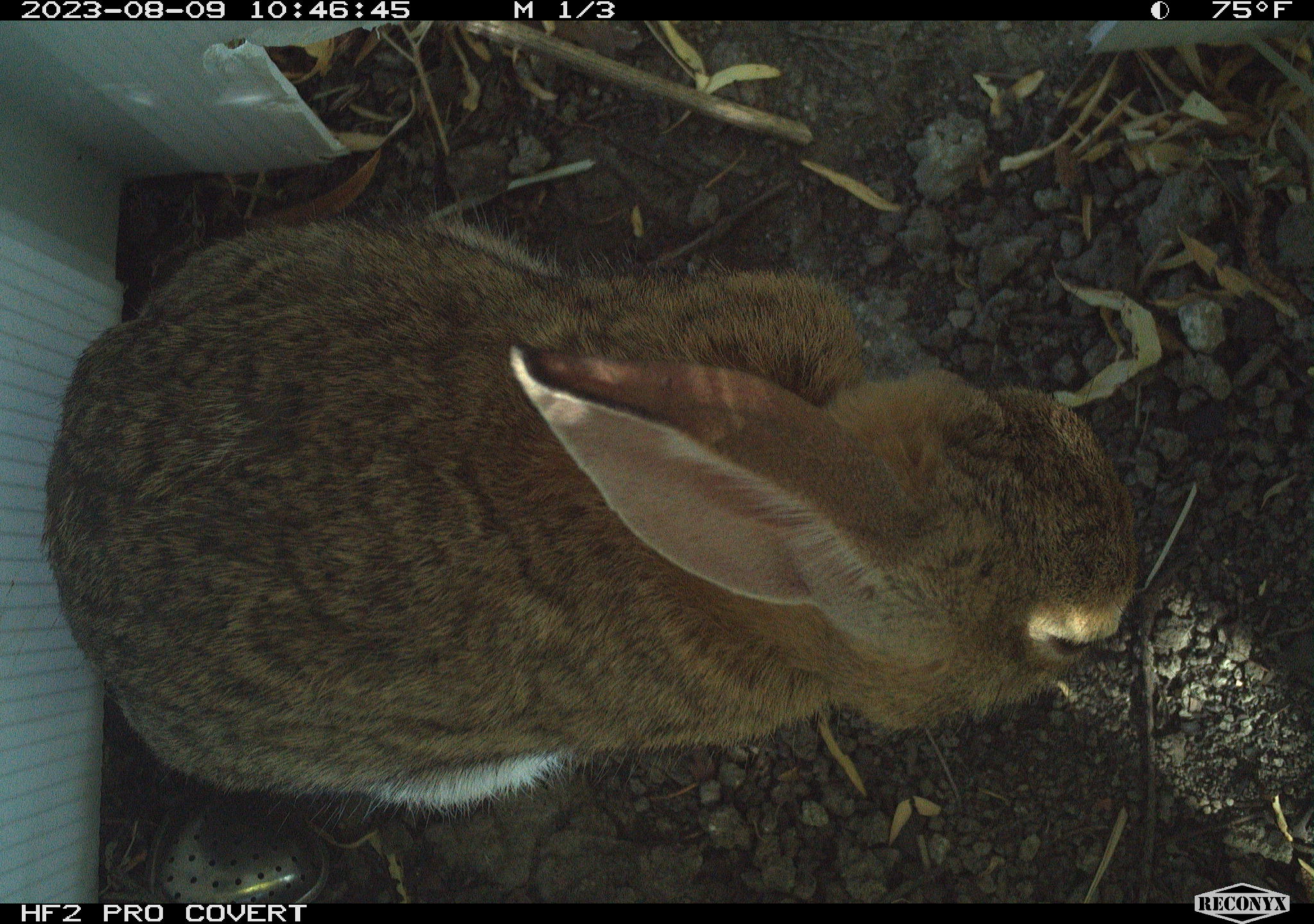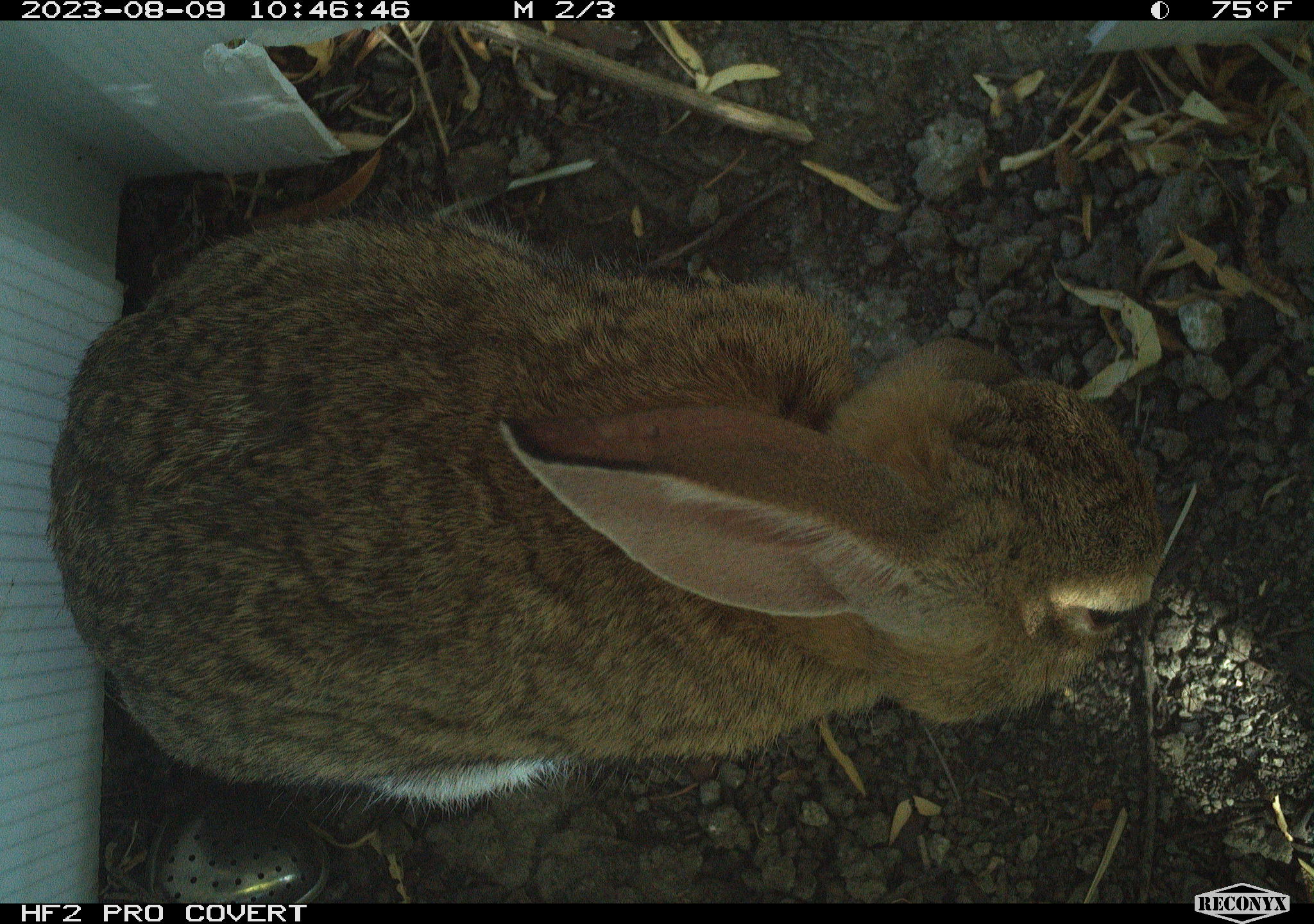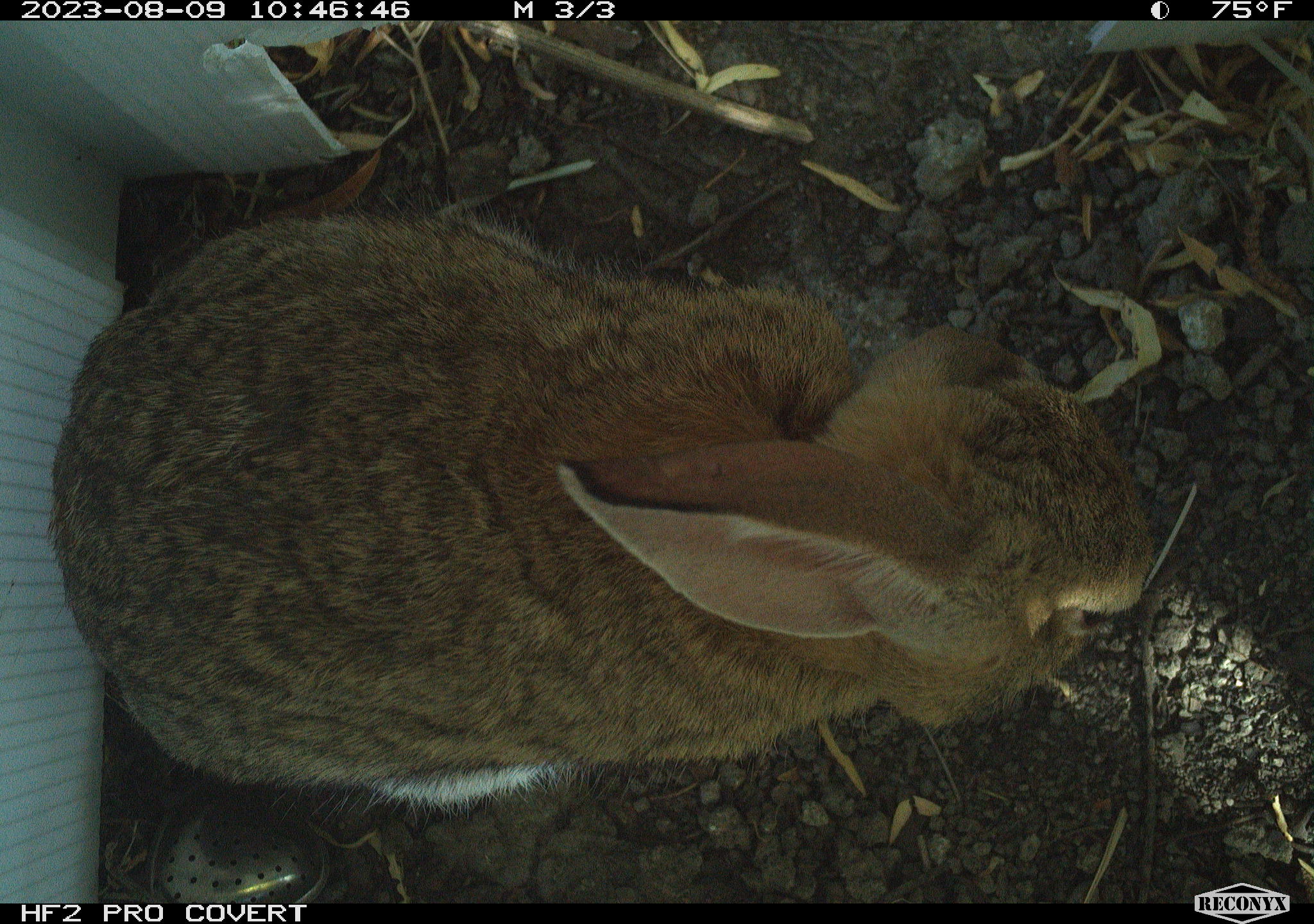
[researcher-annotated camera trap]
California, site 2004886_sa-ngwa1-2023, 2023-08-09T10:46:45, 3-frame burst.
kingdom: Animalia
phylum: Chordata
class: Mammalia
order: Lagomorpha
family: Leporidae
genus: Sylvilagus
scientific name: Sylvilagus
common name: cottontail rabbits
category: sylvilagus species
Sylvilagus species (cottontail rabbits) (Sylvilagus).